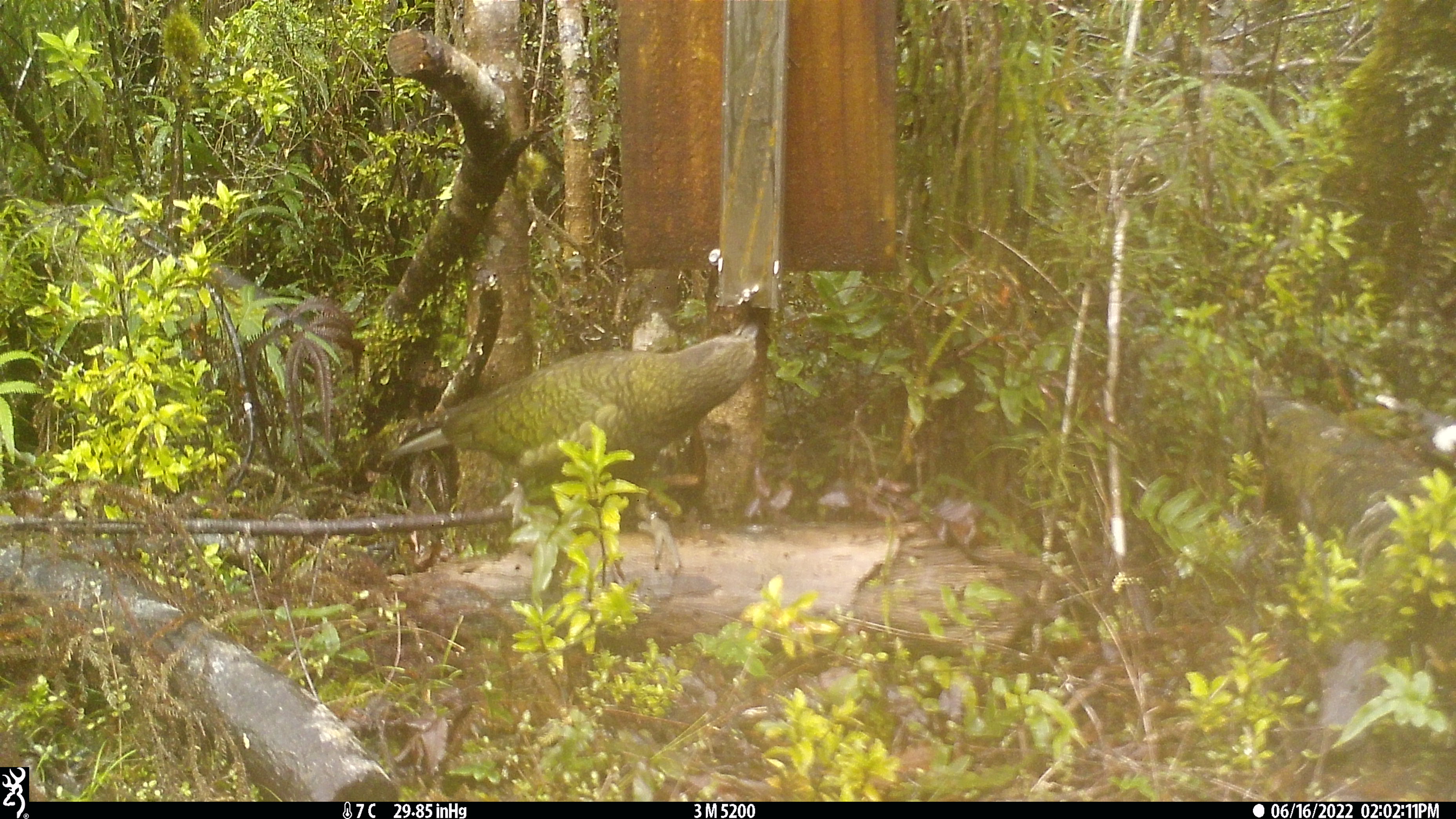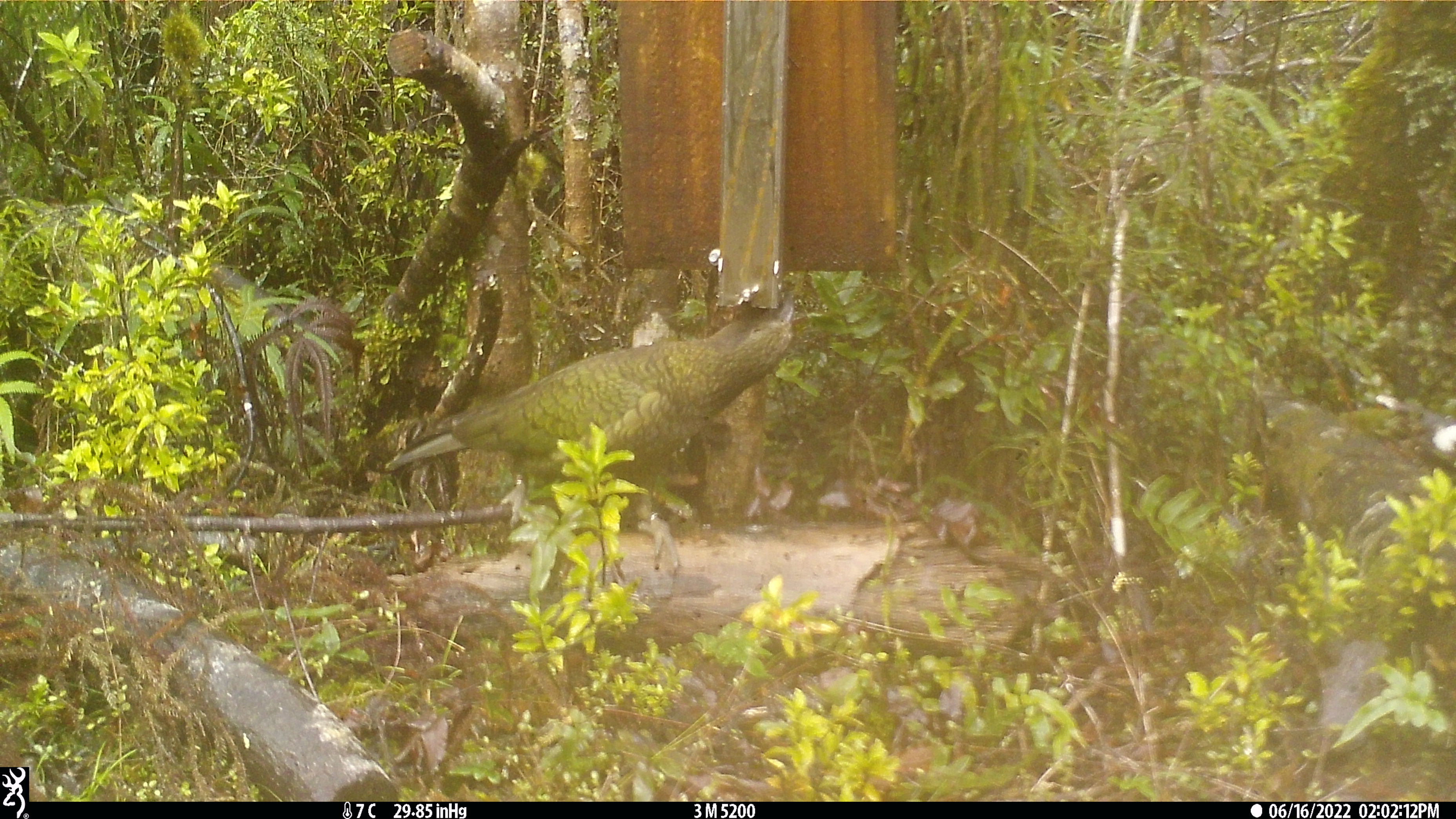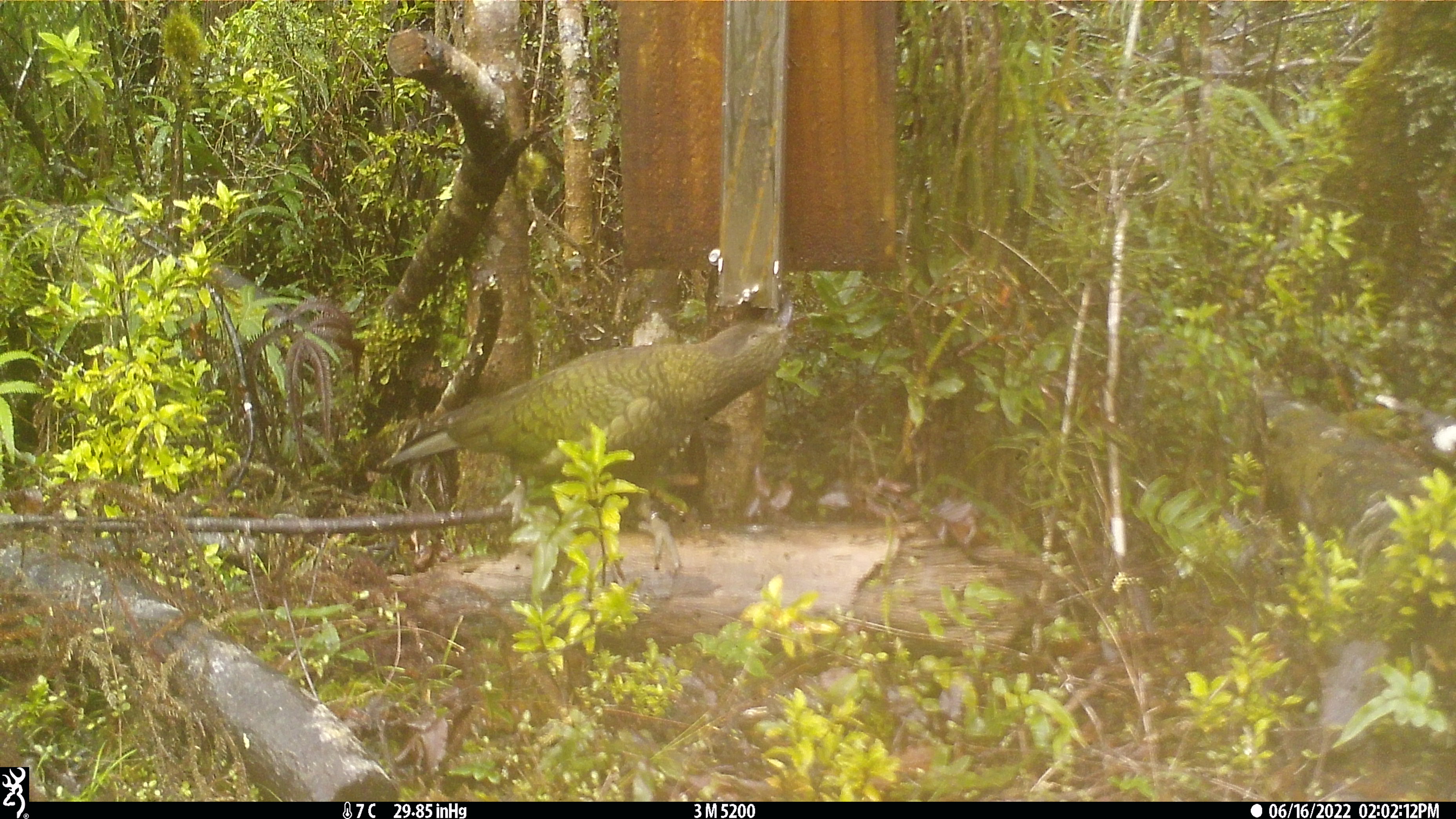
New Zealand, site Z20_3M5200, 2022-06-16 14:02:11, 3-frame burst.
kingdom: Animalia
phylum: Chordata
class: Aves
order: Psittaciformes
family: Strigopidae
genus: Nestor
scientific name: Nestor notabilis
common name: kea